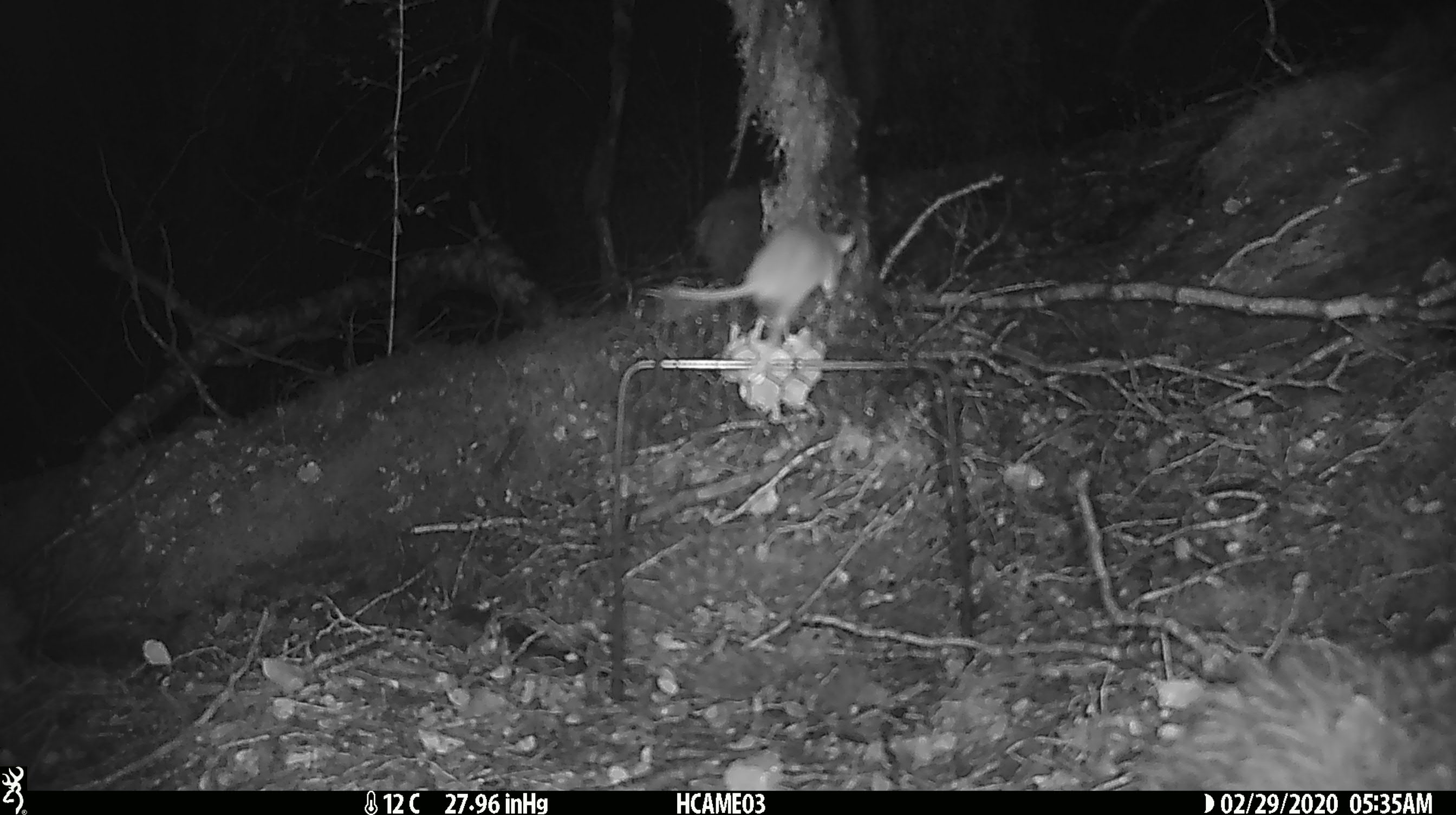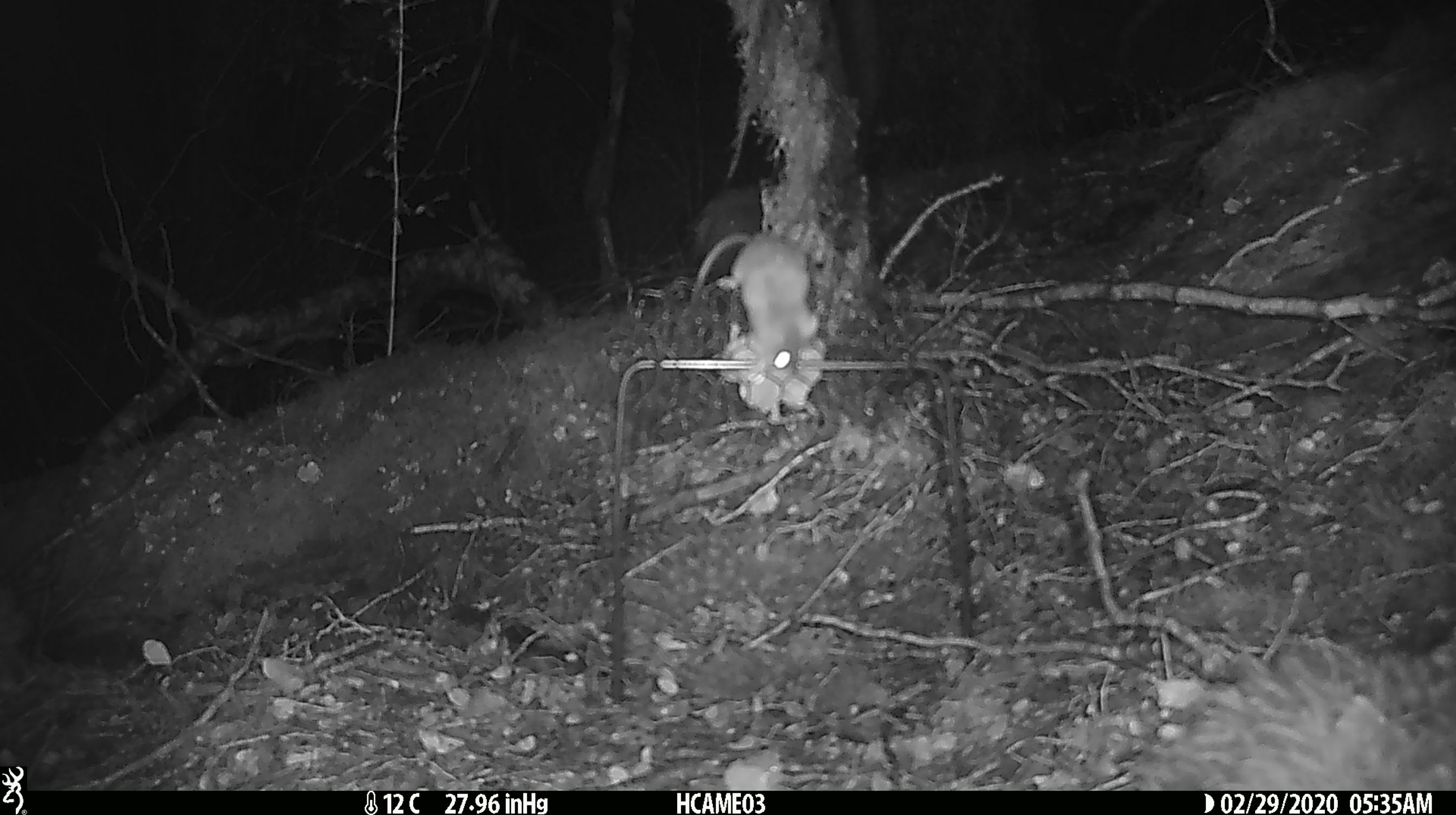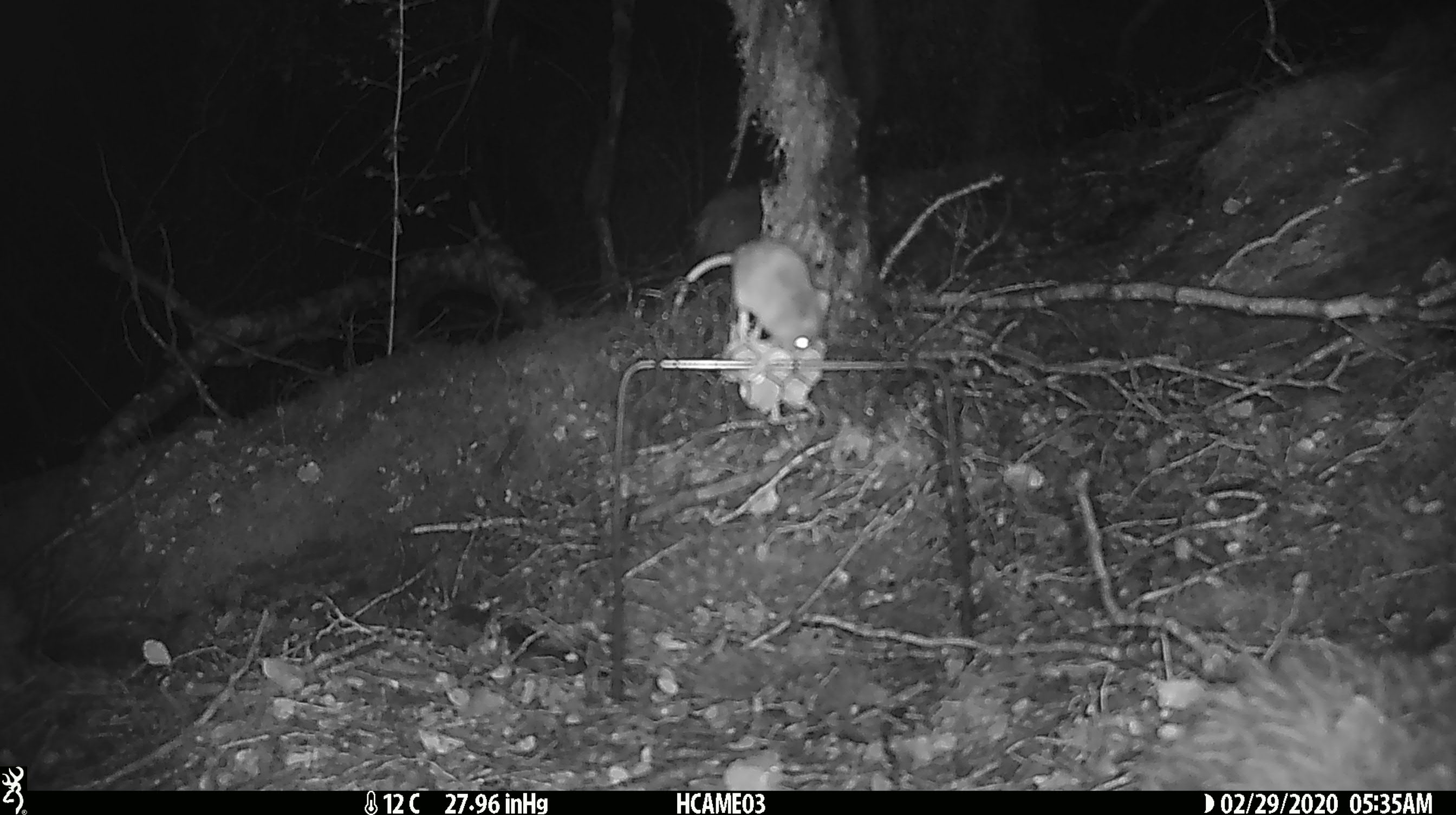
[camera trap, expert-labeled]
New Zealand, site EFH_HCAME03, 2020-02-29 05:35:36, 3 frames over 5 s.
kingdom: Animalia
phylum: Chordata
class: Mammalia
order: Rodentia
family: Muridae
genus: Mus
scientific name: Mus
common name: mouse